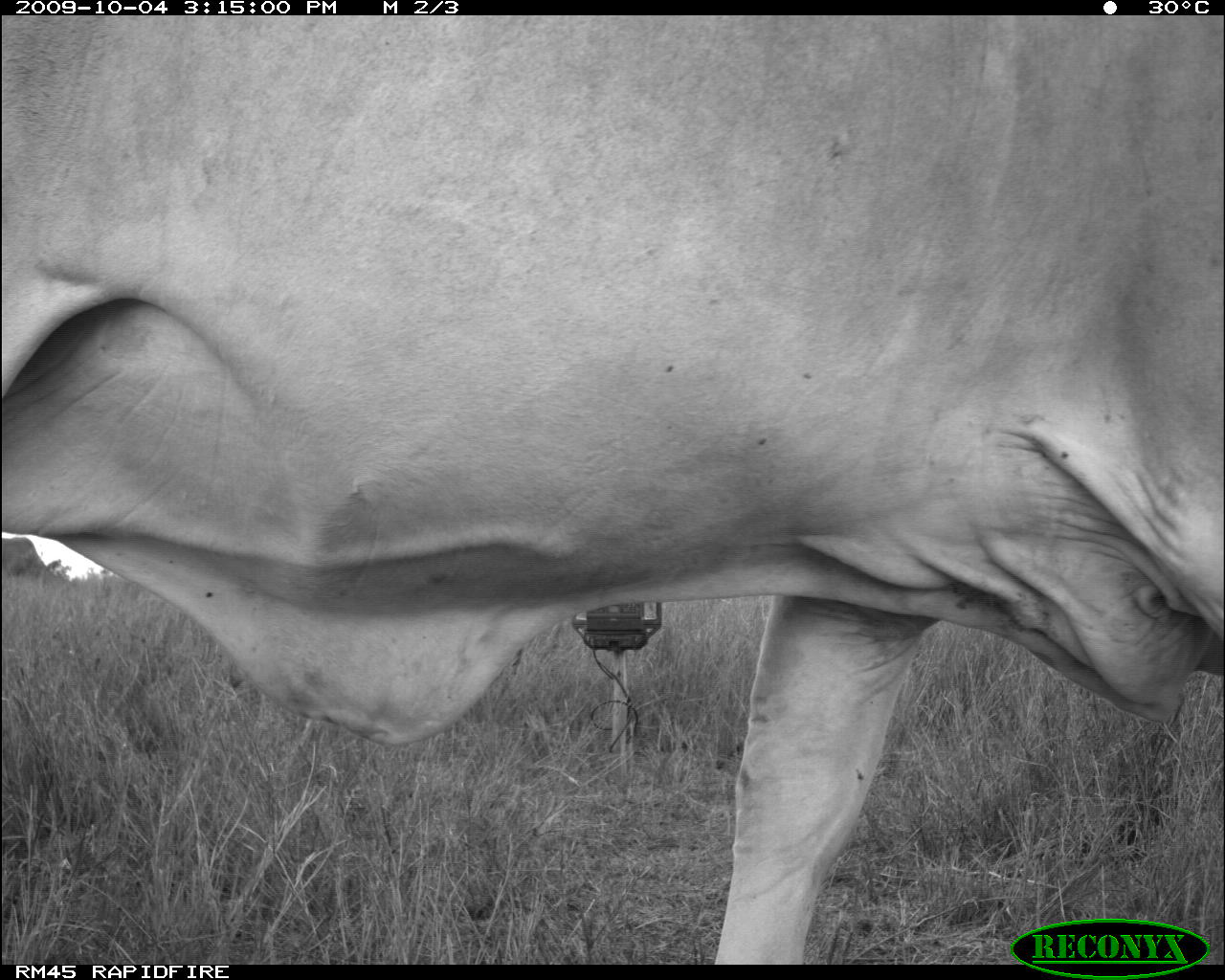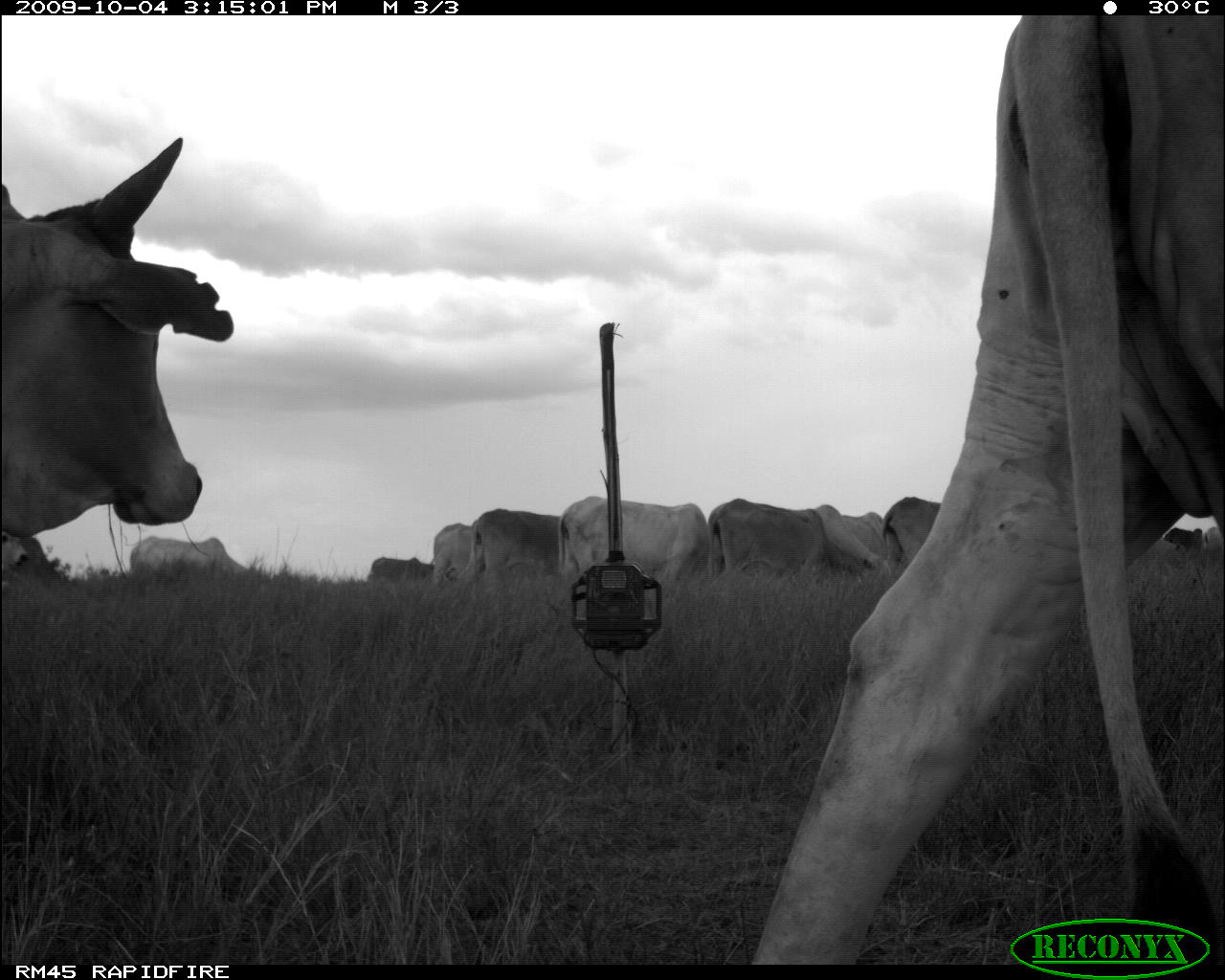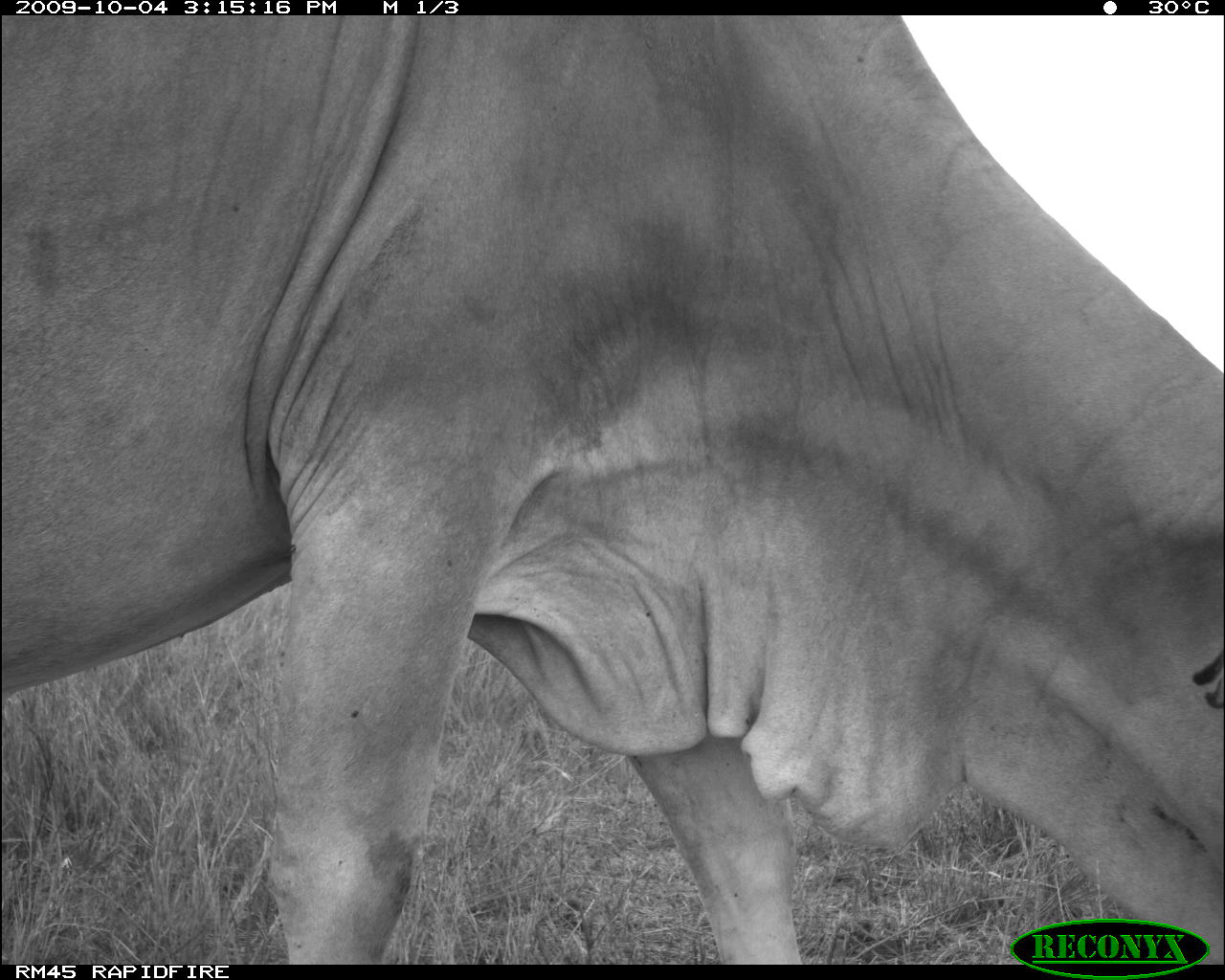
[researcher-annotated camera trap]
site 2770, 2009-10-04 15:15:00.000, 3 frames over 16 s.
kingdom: Animalia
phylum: Chordata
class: Mammalia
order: Artiodactyla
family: Bovidae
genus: Bos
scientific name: Bos taurus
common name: domestic cattle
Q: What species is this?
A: Bos taurus (domestic cattle).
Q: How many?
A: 2.